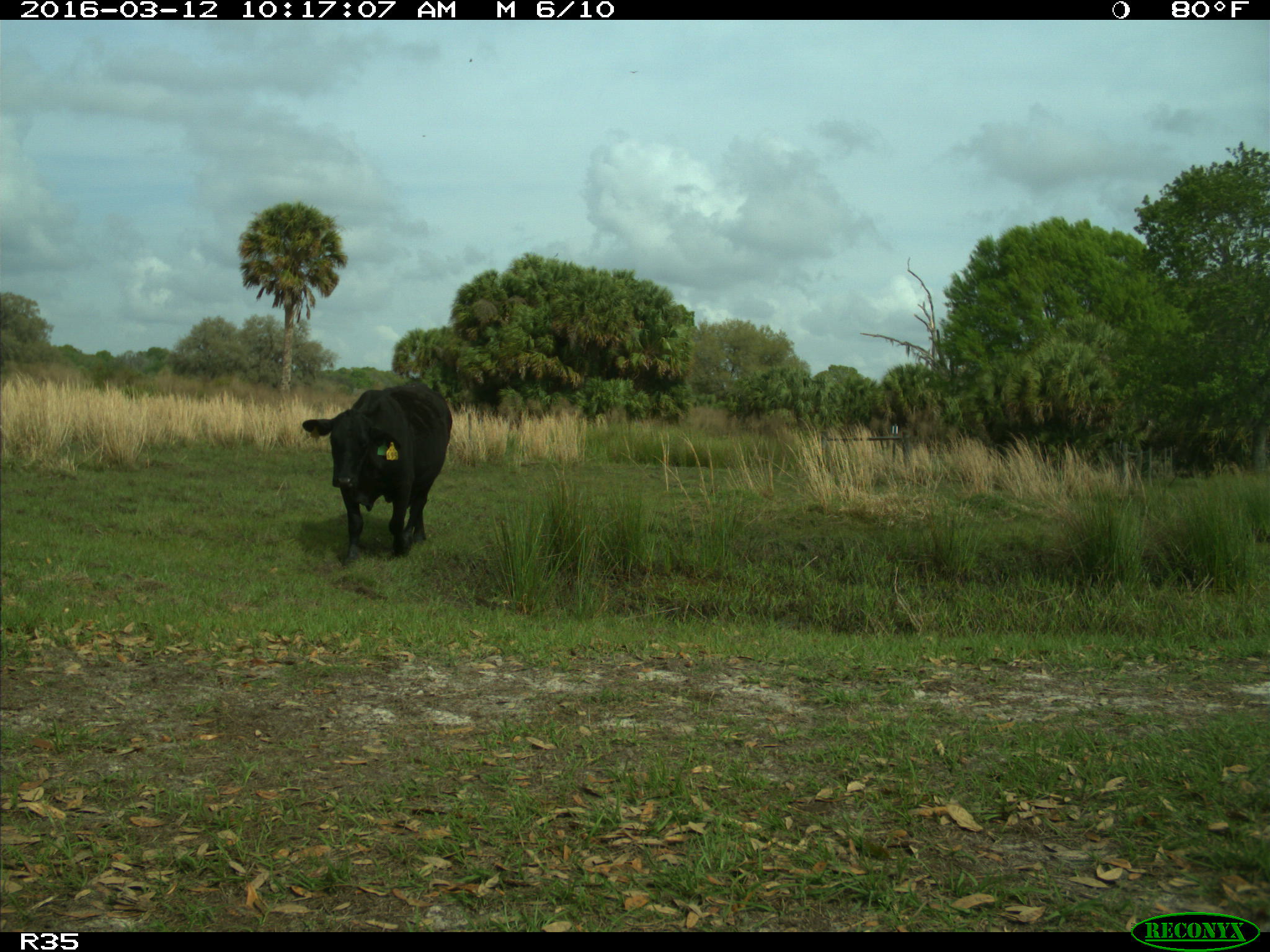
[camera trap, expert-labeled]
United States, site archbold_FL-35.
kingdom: Animalia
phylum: Chordata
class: Mammalia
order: Artiodactyla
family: Bovidae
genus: Bos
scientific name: Bos taurus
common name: domestic cow